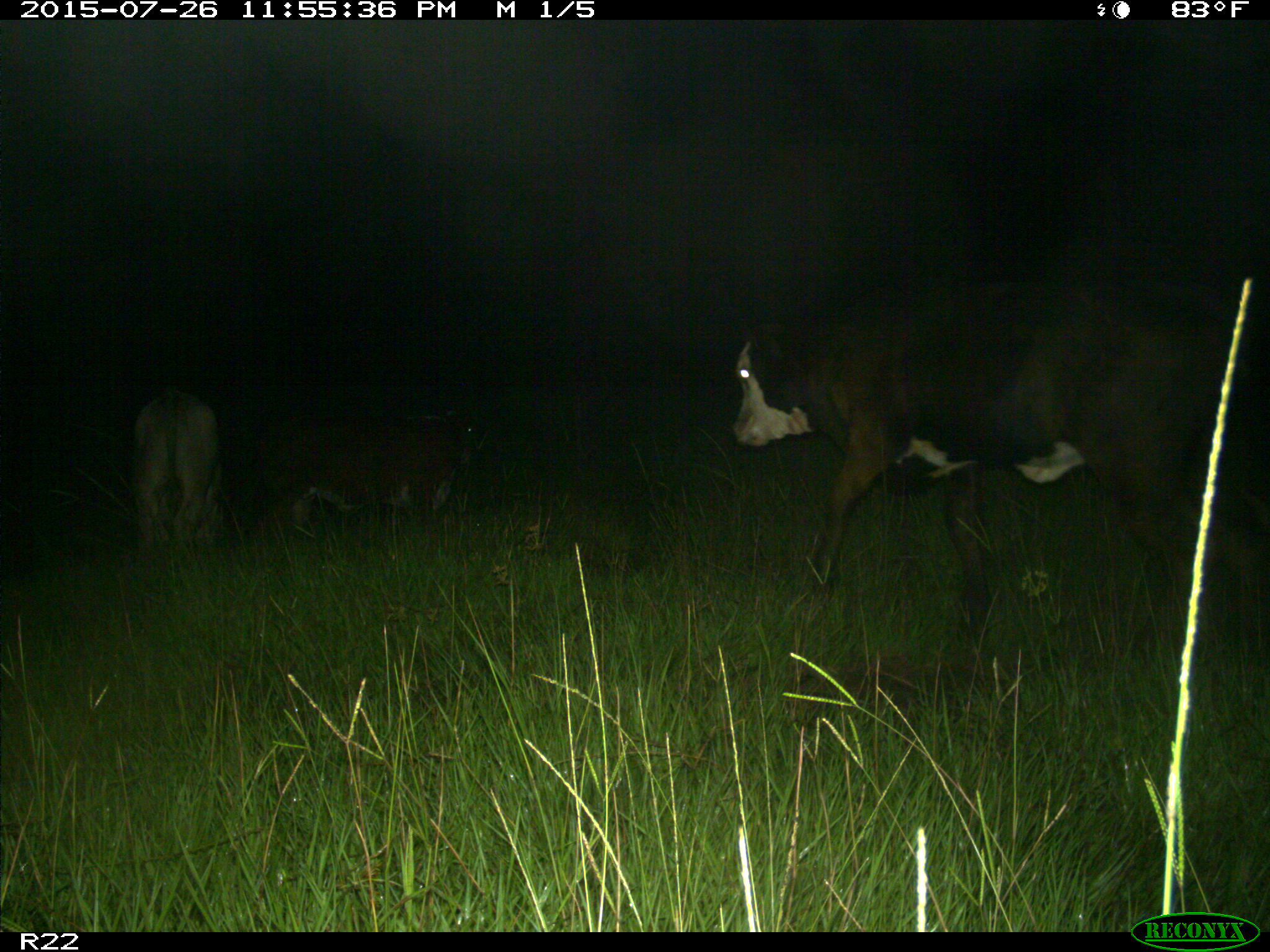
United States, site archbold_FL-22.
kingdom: Animalia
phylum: Chordata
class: Mammalia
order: Artiodactyla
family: Bovidae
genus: Bos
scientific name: Bos taurus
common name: domestic cow